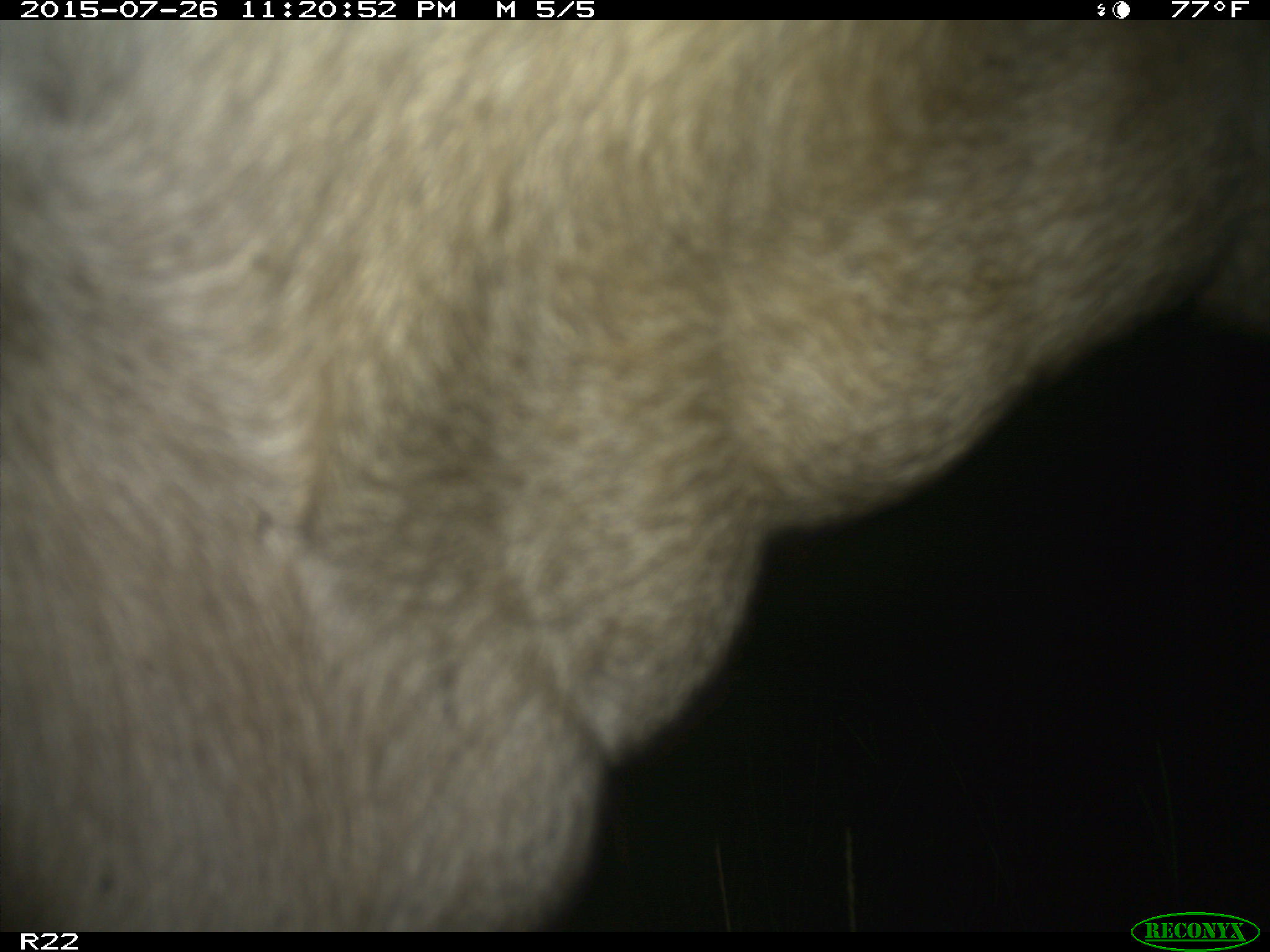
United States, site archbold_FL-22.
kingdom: Animalia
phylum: Chordata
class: Mammalia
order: Artiodactyla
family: Bovidae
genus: Bos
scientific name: Bos taurus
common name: domestic cow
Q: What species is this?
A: Bos taurus (domestic cow).